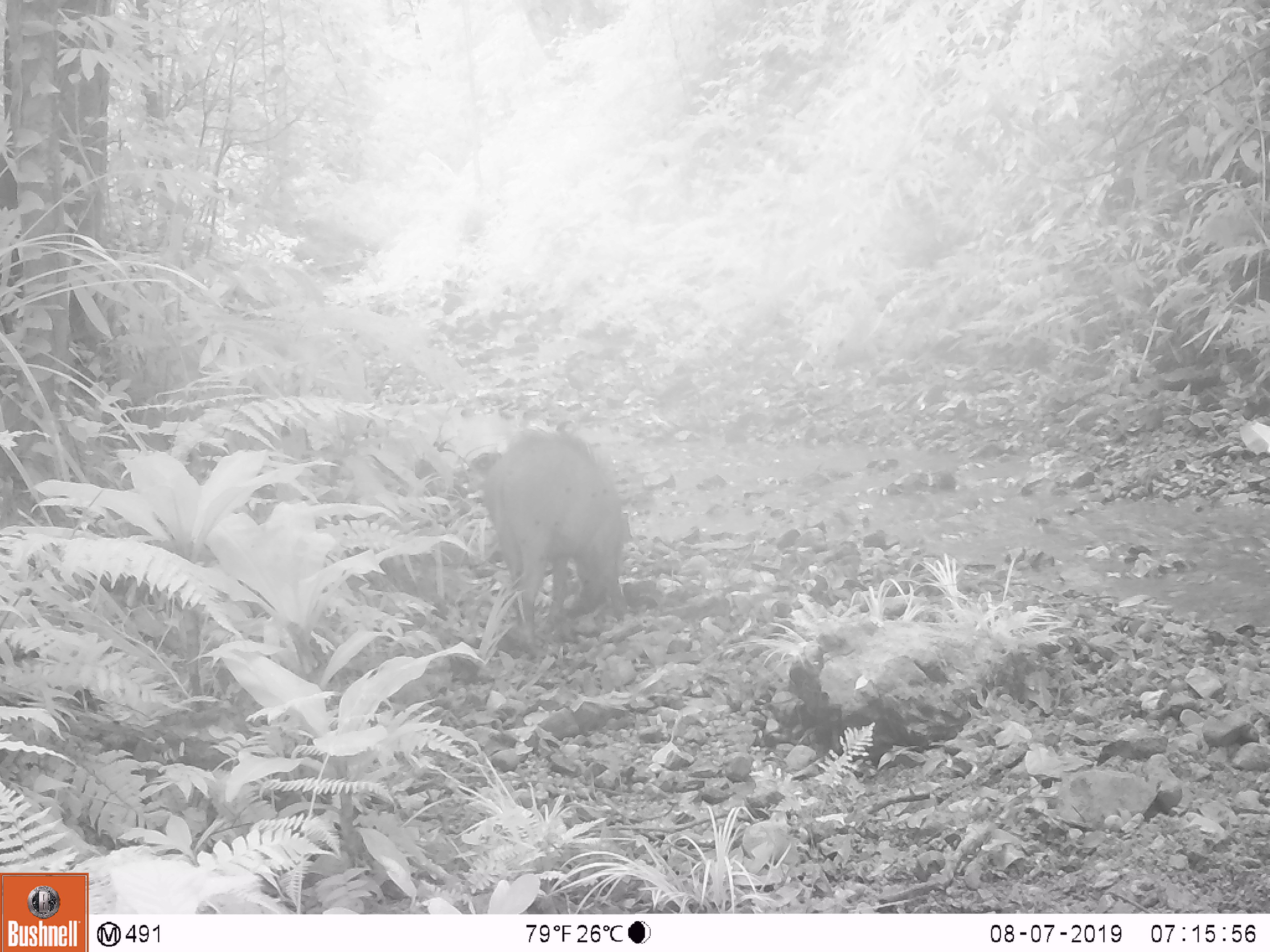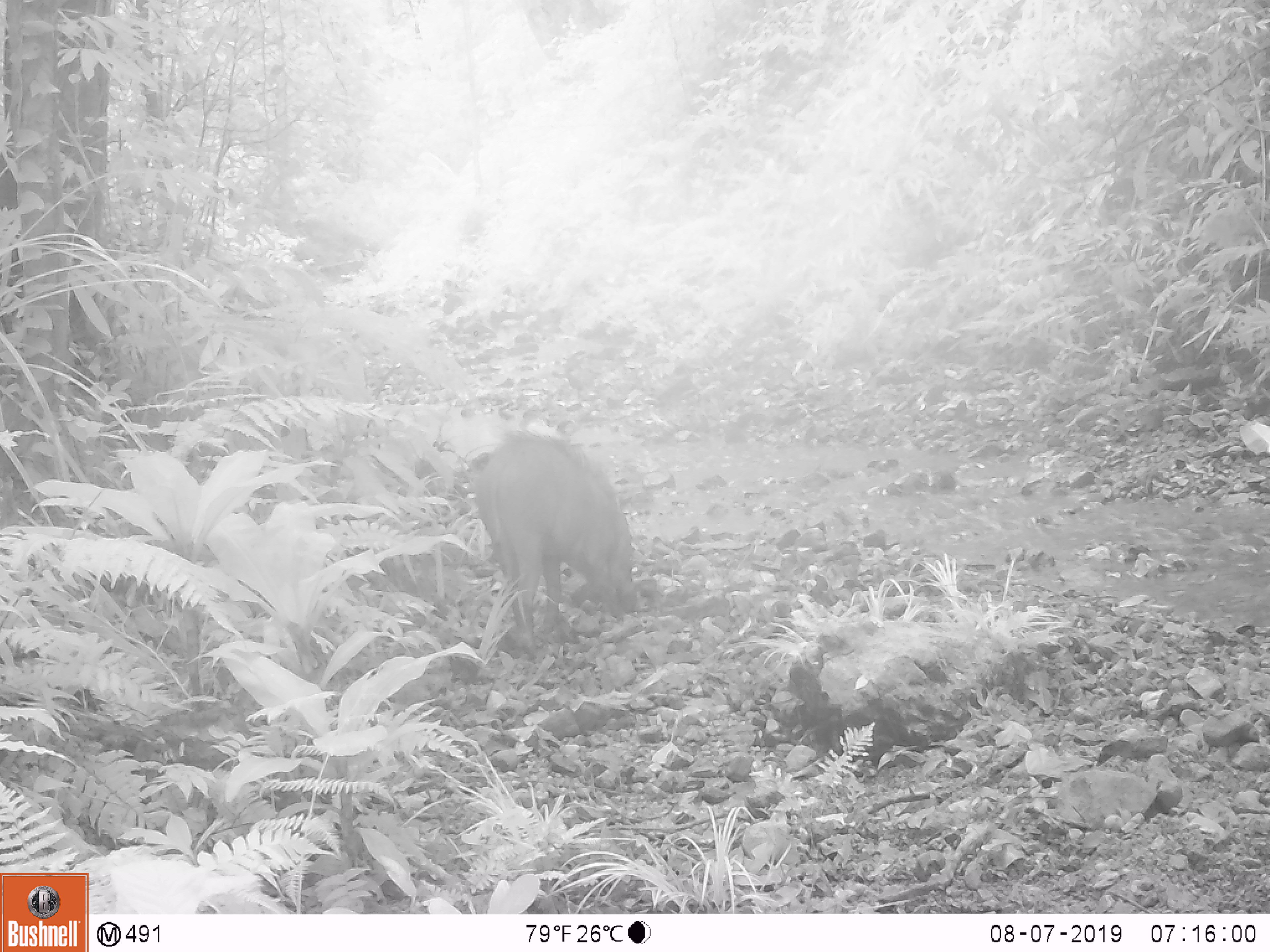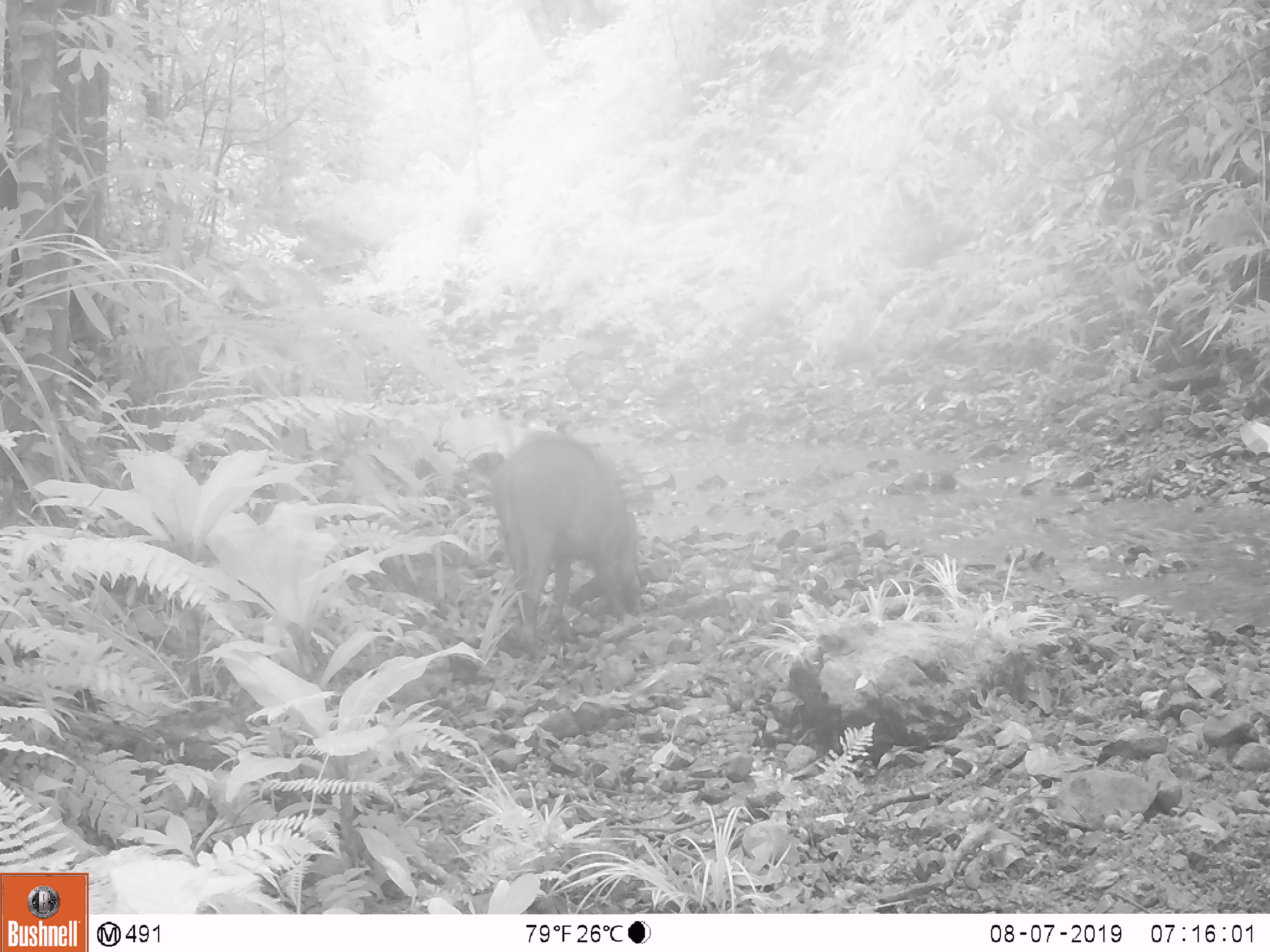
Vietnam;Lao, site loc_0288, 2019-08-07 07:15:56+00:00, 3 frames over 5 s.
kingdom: Animalia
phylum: Chordata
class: Mammalia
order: Artiodactyla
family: Suidae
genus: Sus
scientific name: Sus scrofa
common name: eurasian wild pig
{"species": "eurasian wild pig (Sus scrofa)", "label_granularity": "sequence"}